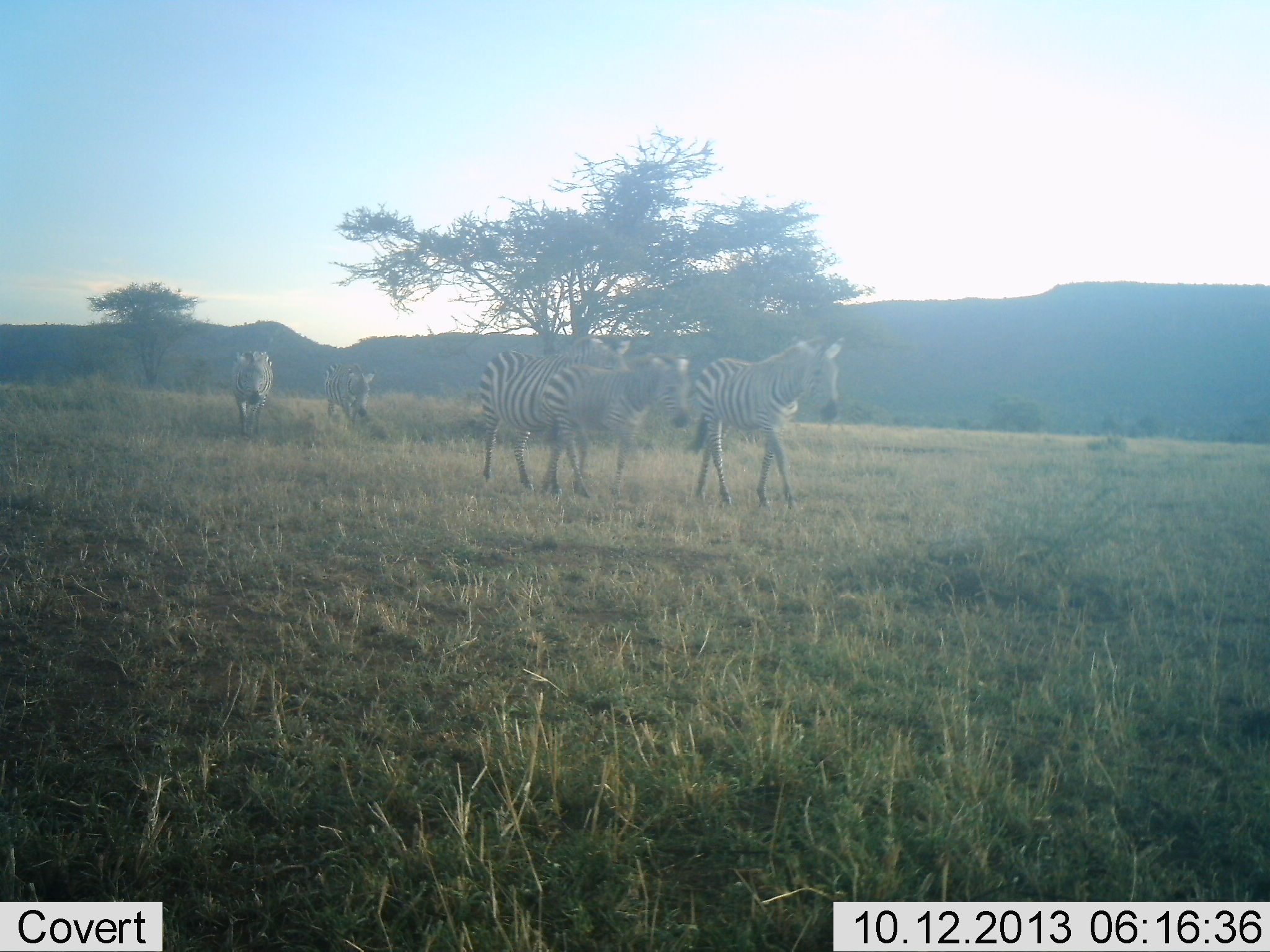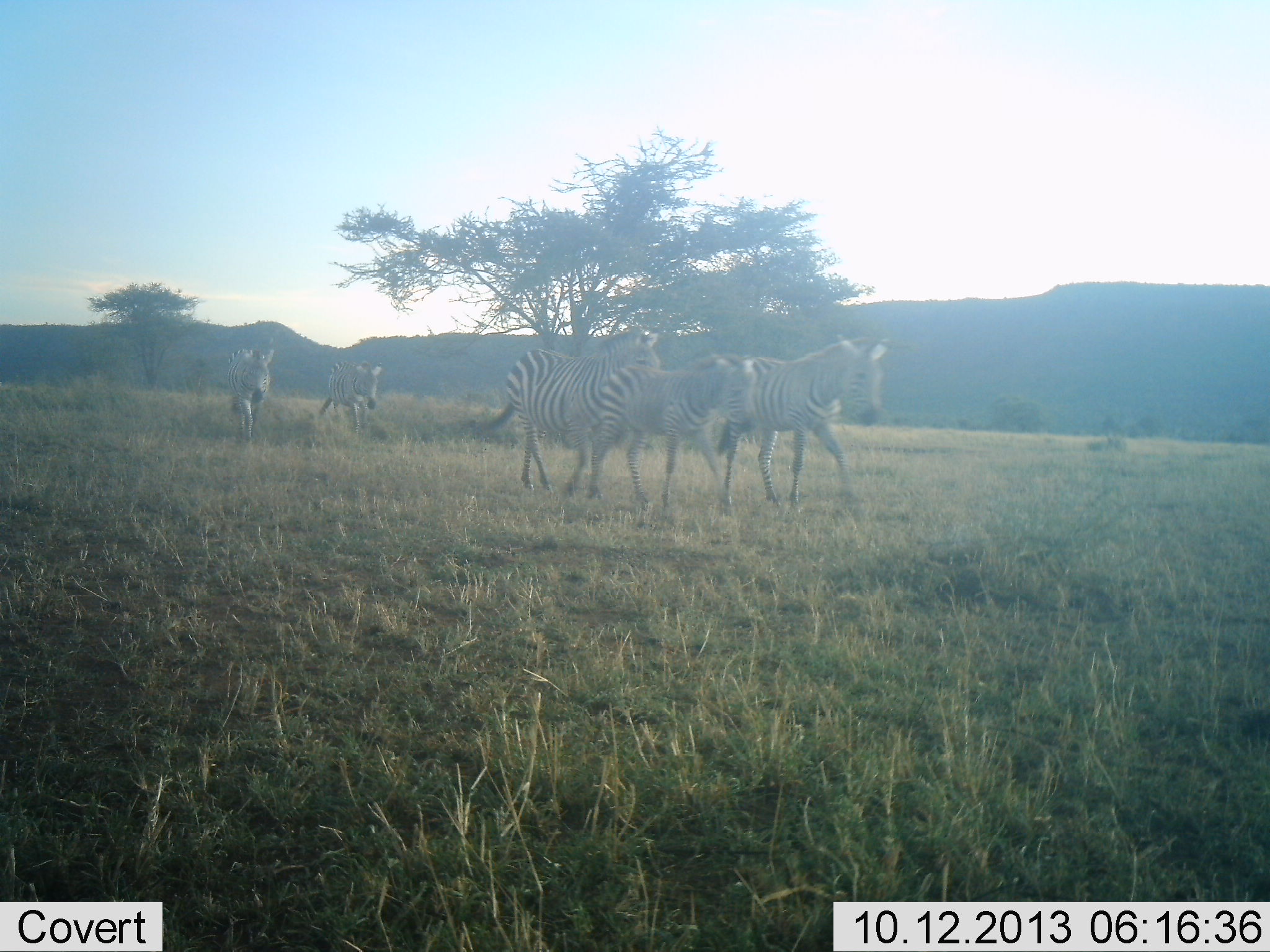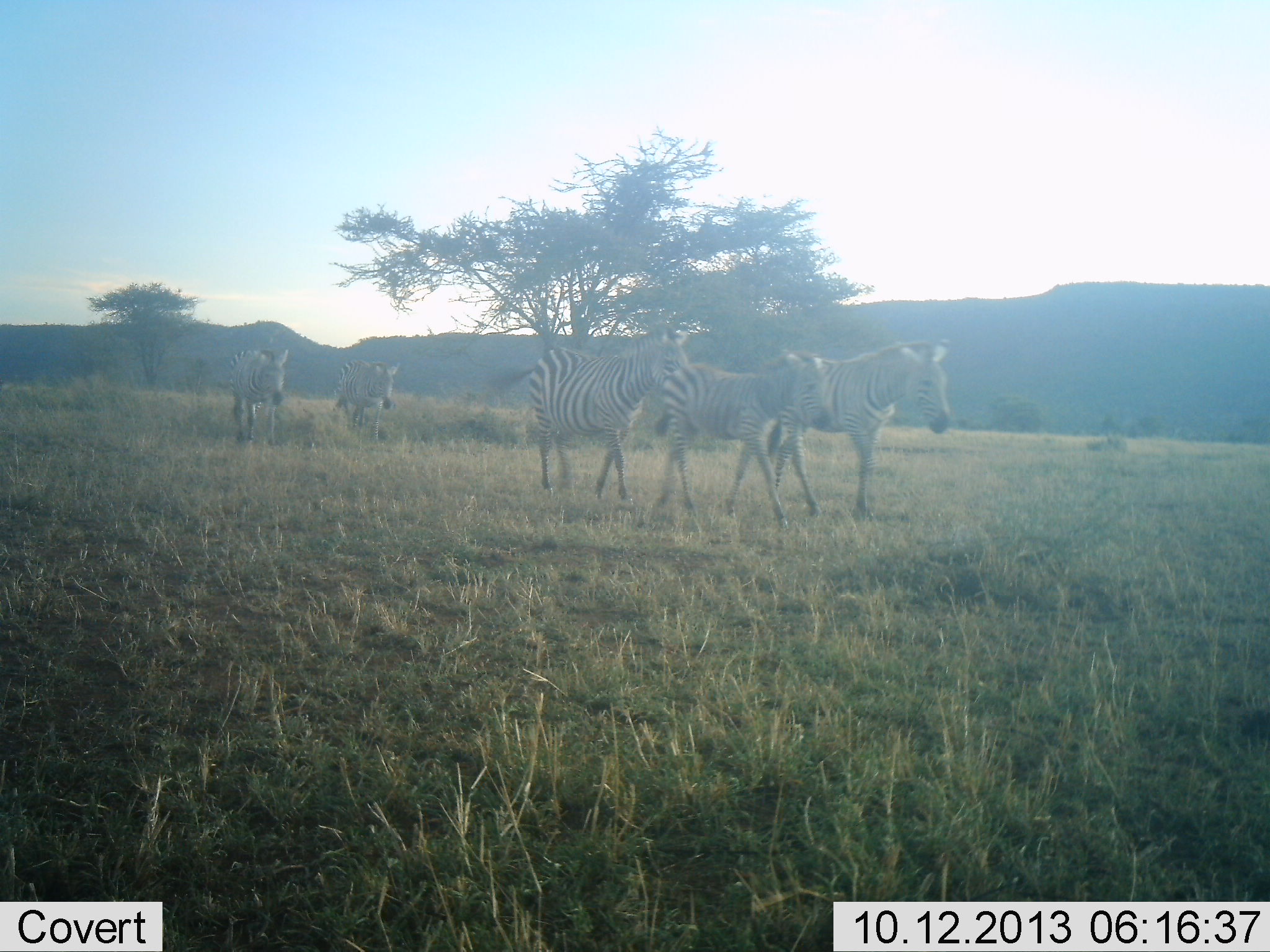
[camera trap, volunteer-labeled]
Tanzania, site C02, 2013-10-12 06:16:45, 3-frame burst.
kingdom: Animalia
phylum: Chordata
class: Mammalia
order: Perissodactyla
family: Equidae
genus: Equus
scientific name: Equus quagga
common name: plains zebra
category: zebra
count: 5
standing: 20%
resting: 0%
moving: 100%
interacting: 10%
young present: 20%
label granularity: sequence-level